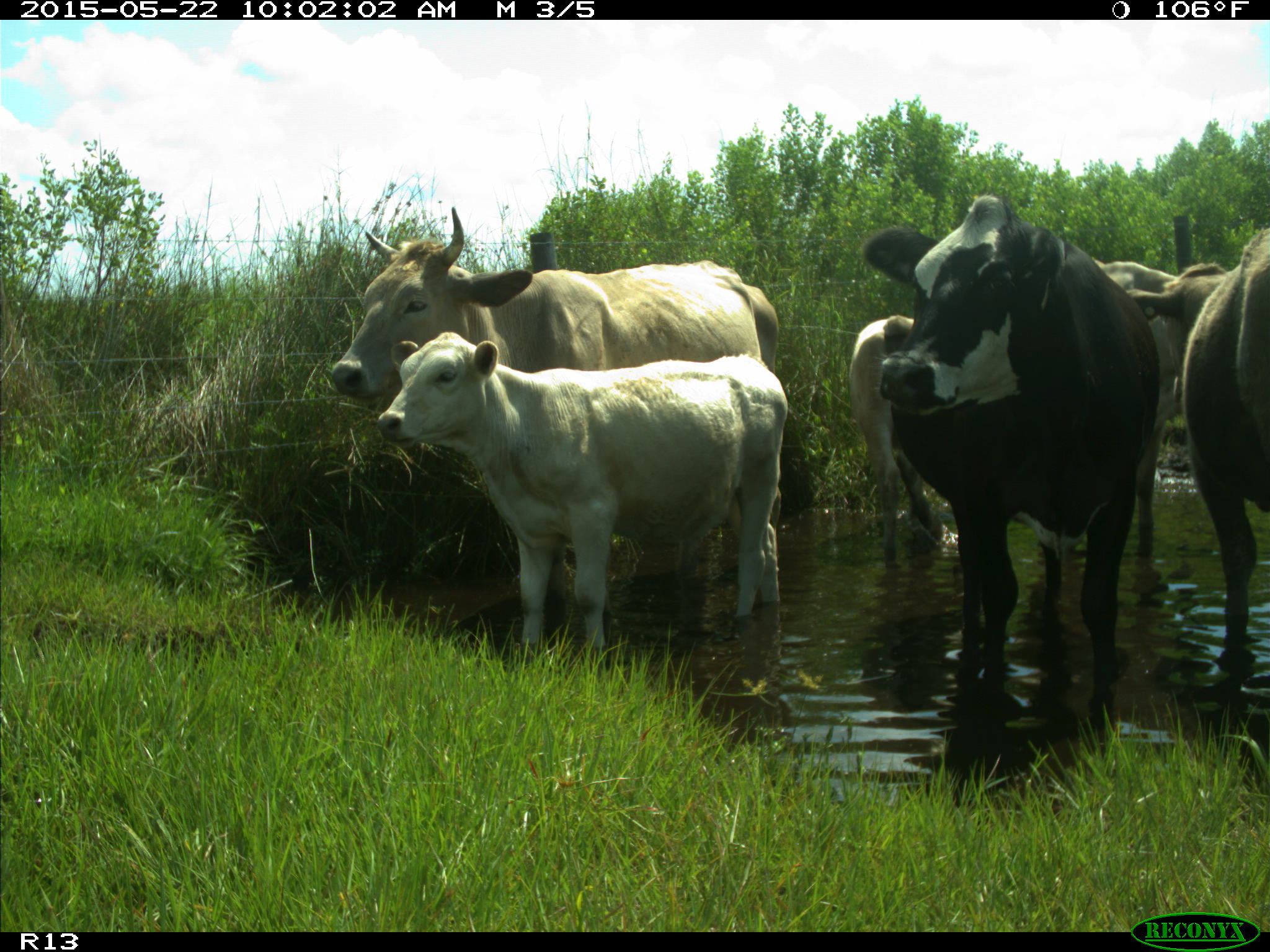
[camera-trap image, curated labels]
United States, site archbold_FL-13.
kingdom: Animalia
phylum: Chordata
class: Mammalia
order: Artiodactyla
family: Bovidae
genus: Bos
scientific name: Bos taurus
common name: domestic cow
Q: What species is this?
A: Bos taurus (domestic cow).